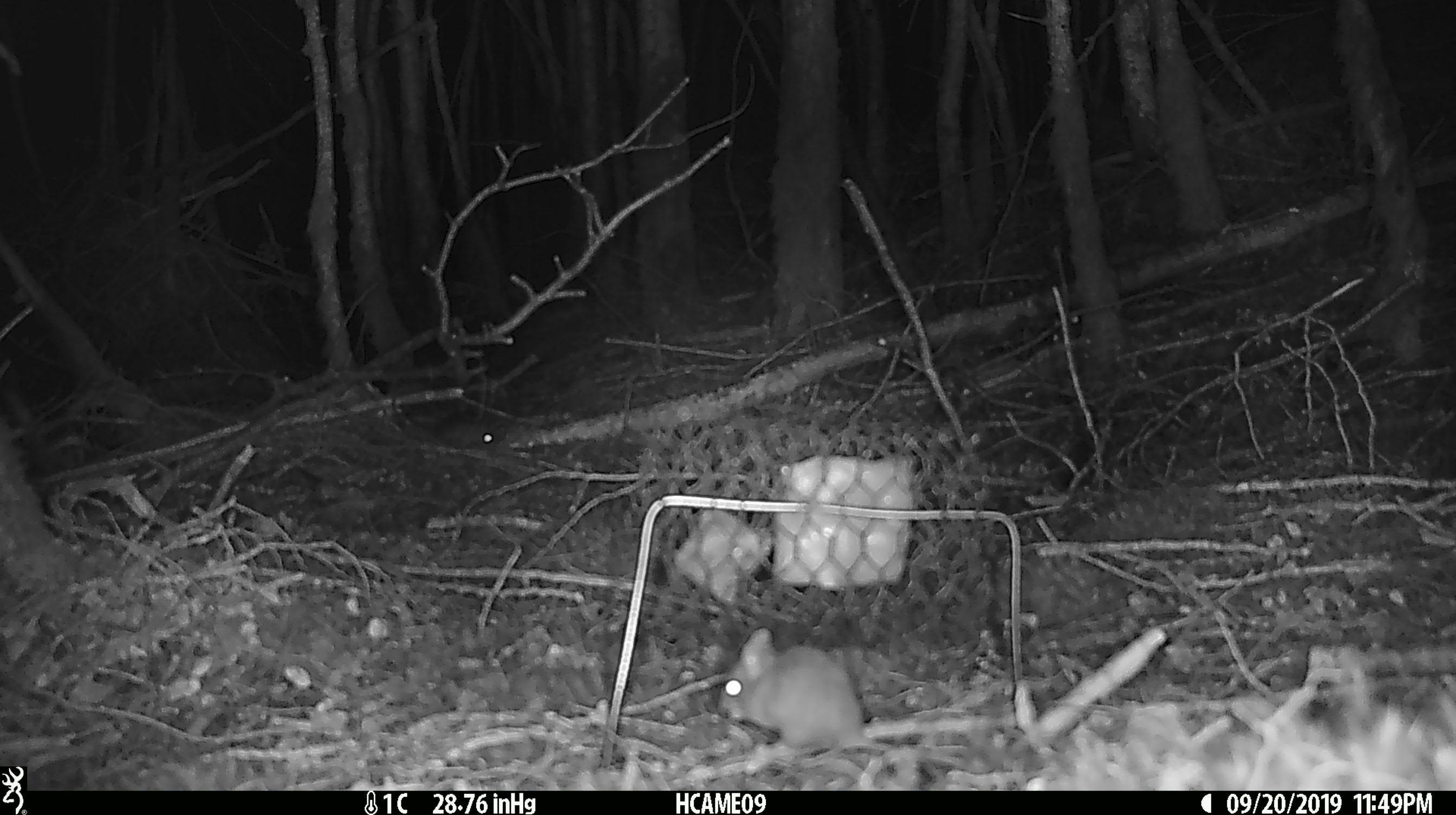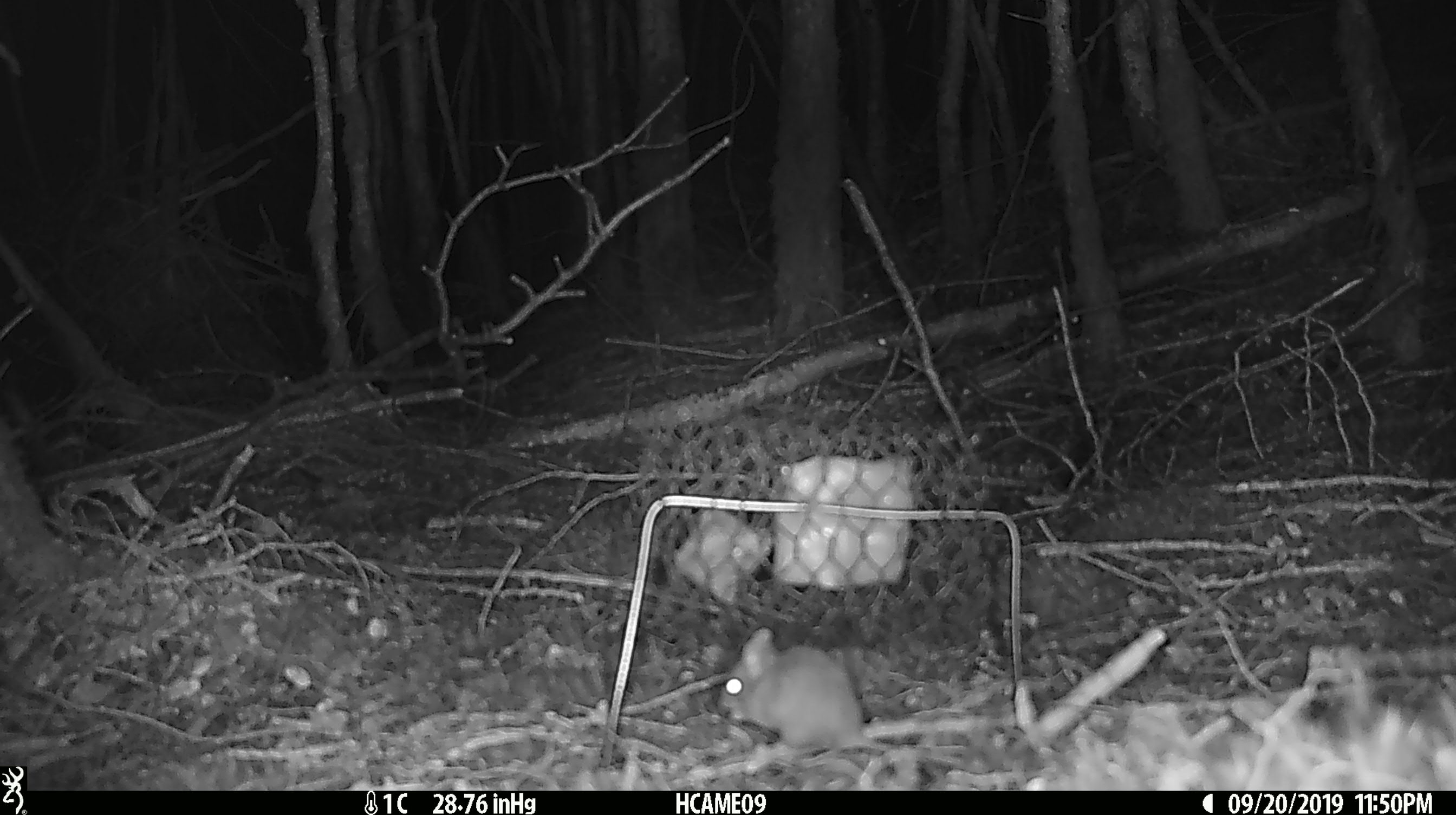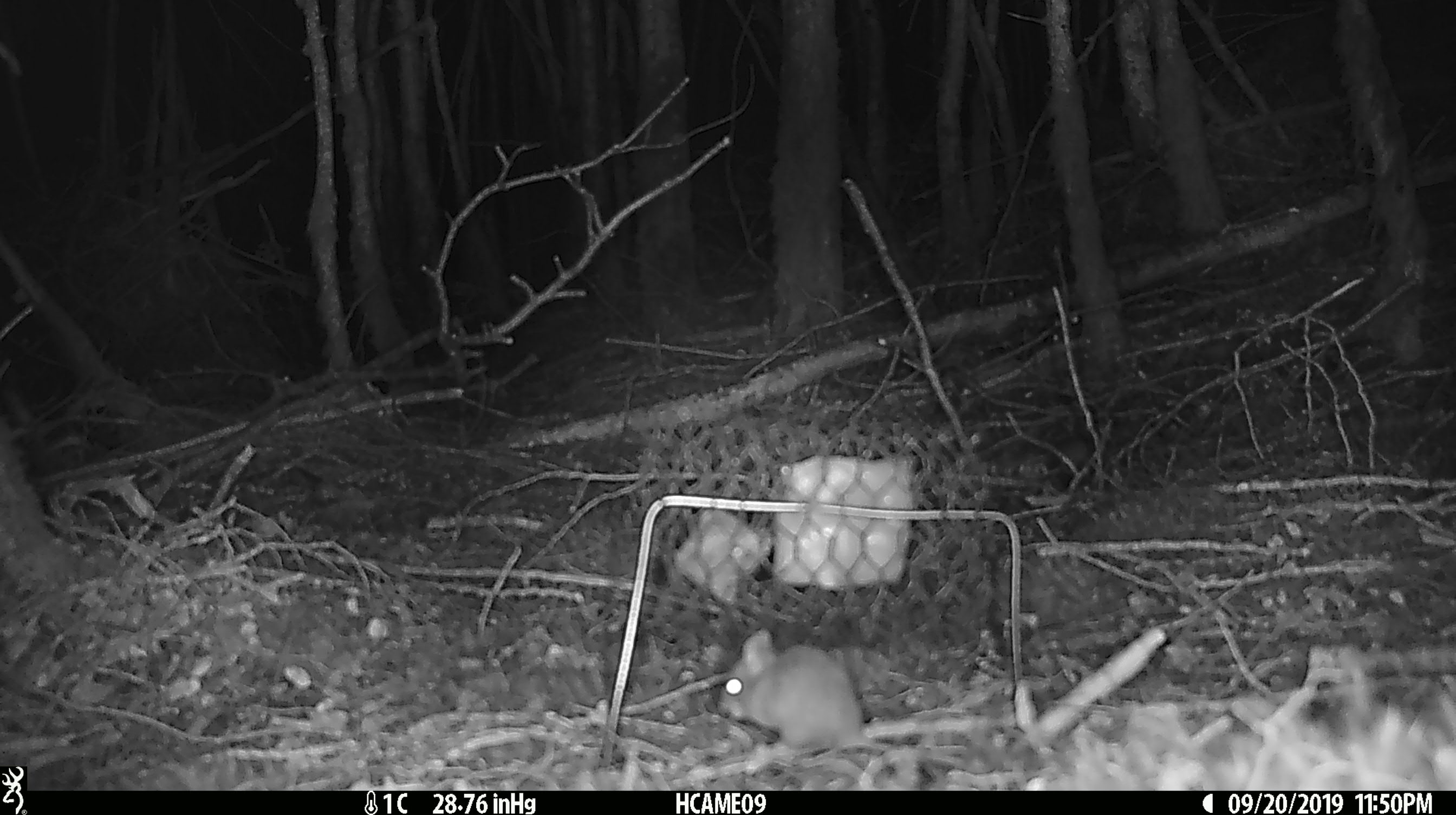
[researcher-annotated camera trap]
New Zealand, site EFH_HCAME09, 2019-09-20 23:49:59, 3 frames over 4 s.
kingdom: Animalia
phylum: Chordata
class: Mammalia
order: Rodentia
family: Muridae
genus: Mus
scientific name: Mus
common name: mouse